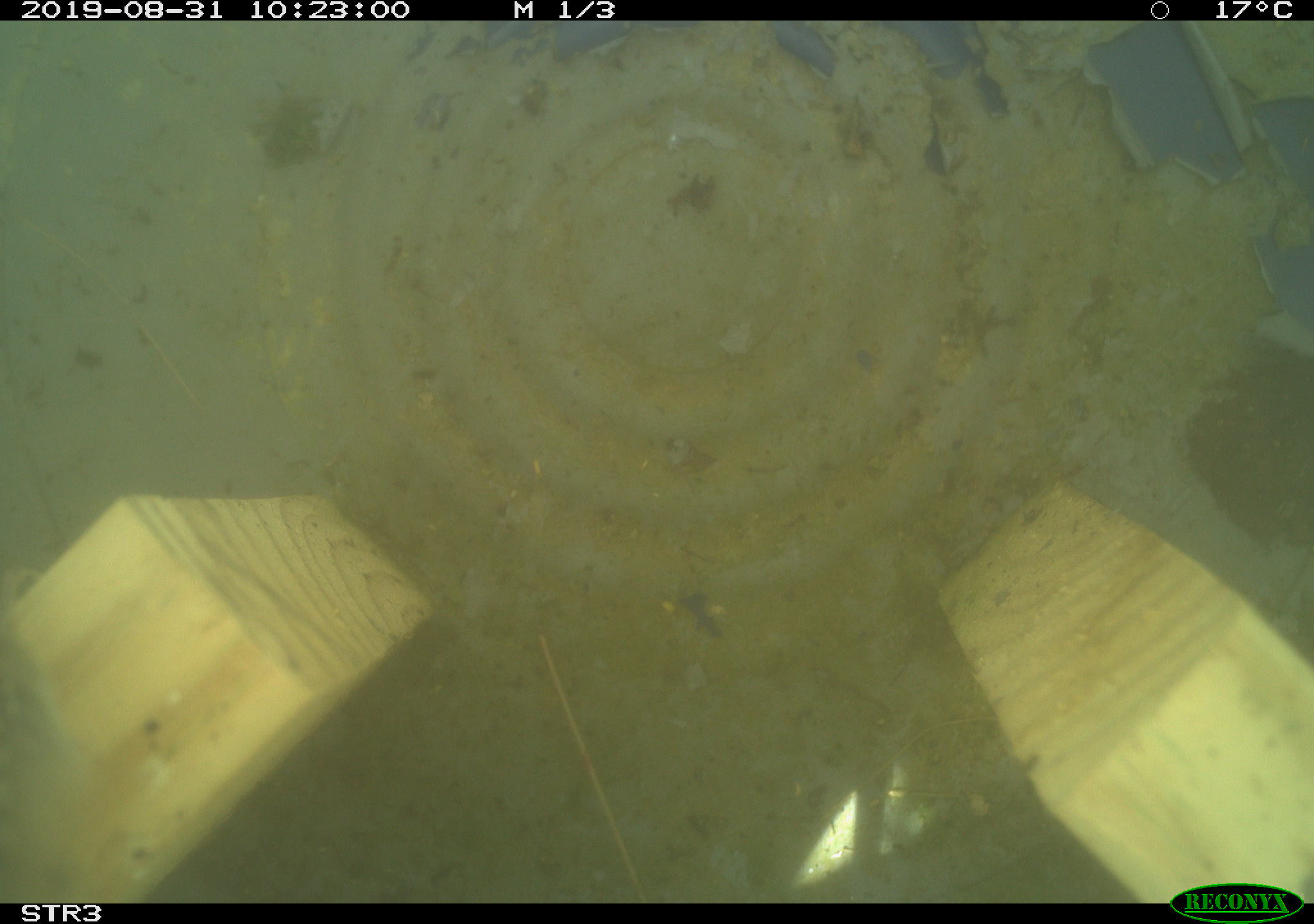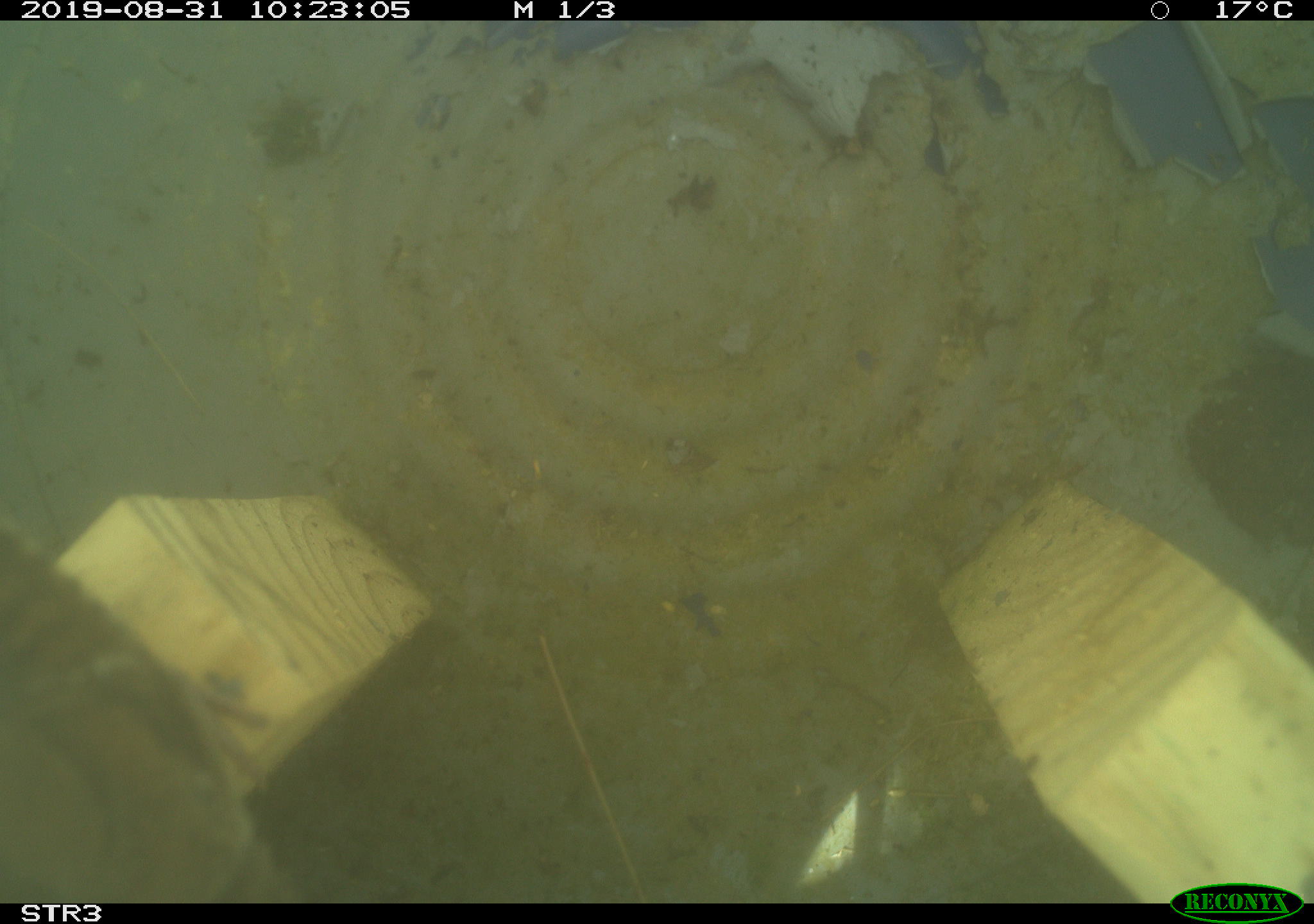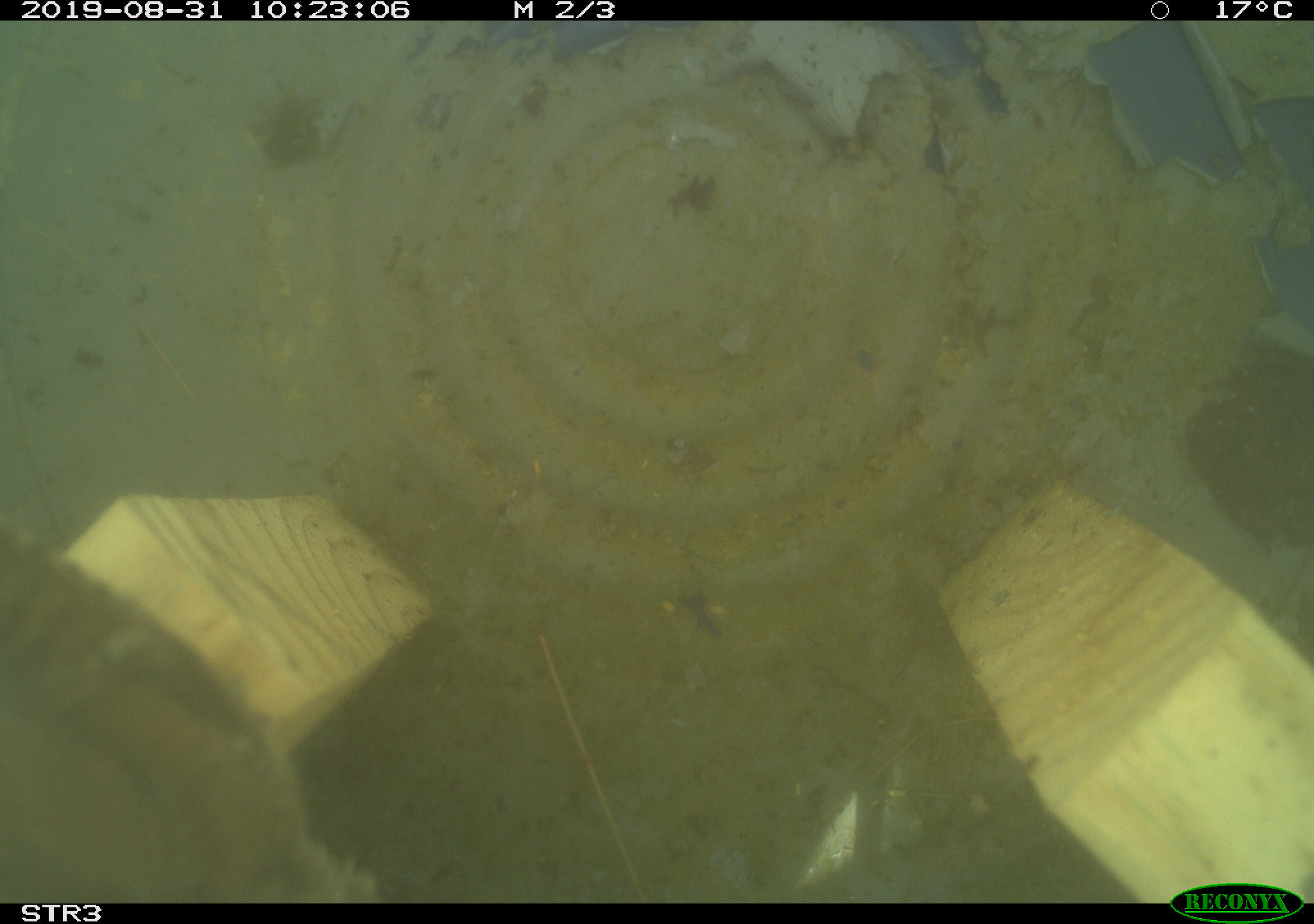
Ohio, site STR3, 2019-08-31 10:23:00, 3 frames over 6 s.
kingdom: Animalia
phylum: Chordata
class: Aves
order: Passeriformes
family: Troglodytidae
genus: Troglodytes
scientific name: Troglodytes aedon aedon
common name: northern house wren